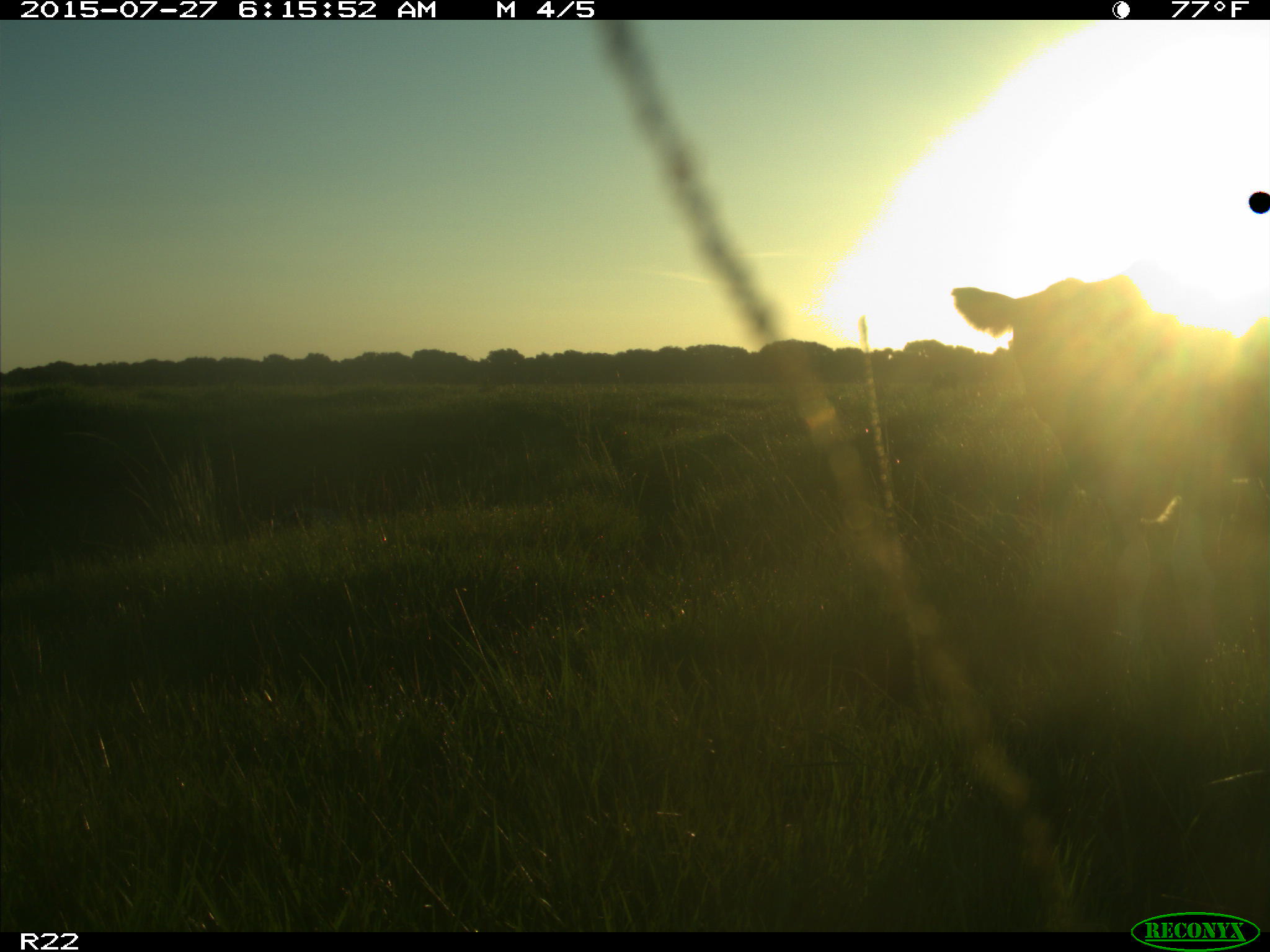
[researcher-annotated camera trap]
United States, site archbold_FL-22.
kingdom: Animalia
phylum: Chordata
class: Mammalia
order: Artiodactyla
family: Bovidae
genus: Bos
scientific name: Bos taurus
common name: domestic cow